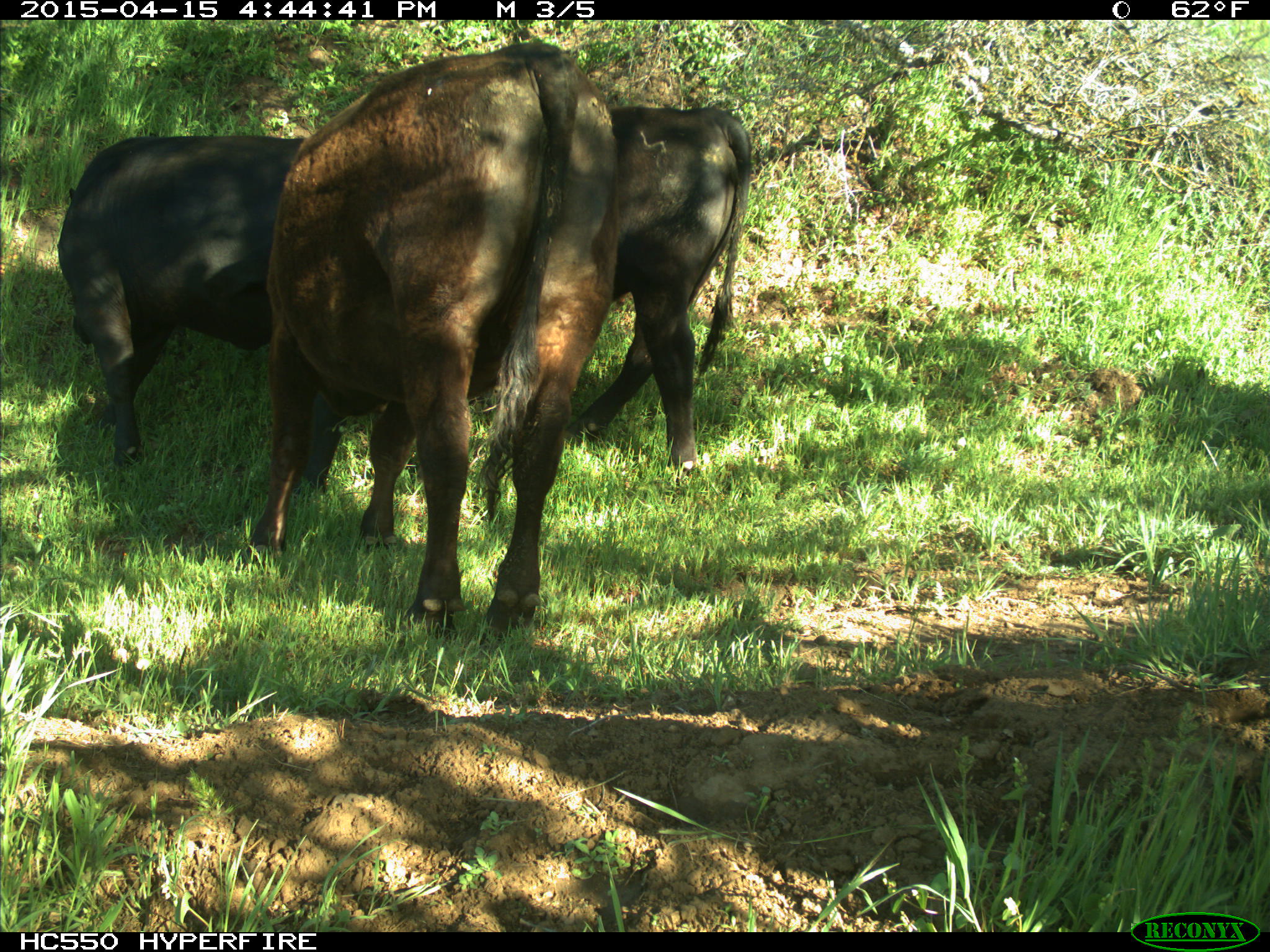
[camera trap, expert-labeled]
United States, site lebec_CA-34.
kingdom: Animalia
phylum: Chordata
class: Mammalia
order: Artiodactyla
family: Bovidae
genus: Bos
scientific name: Bos taurus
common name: domestic cow